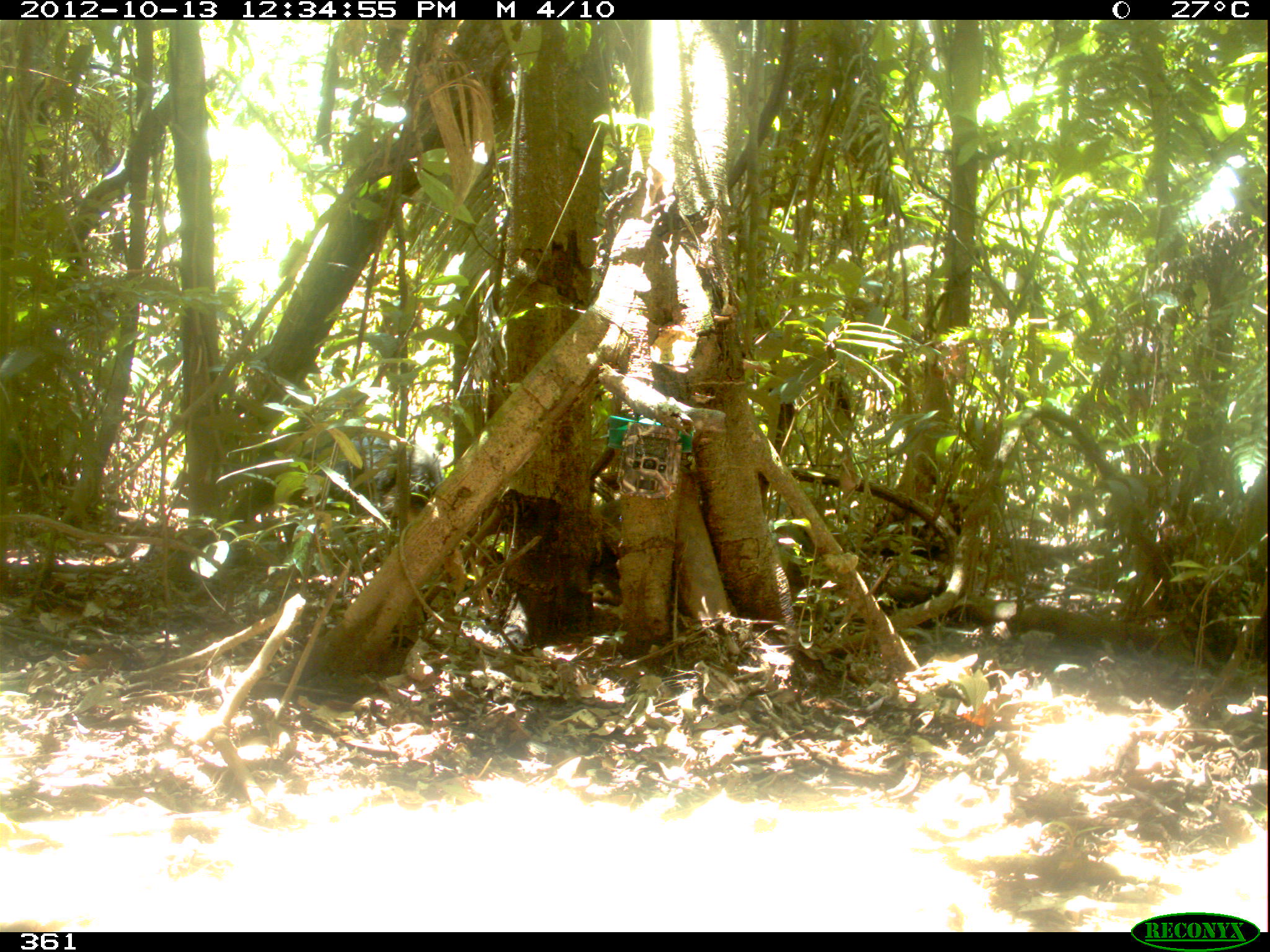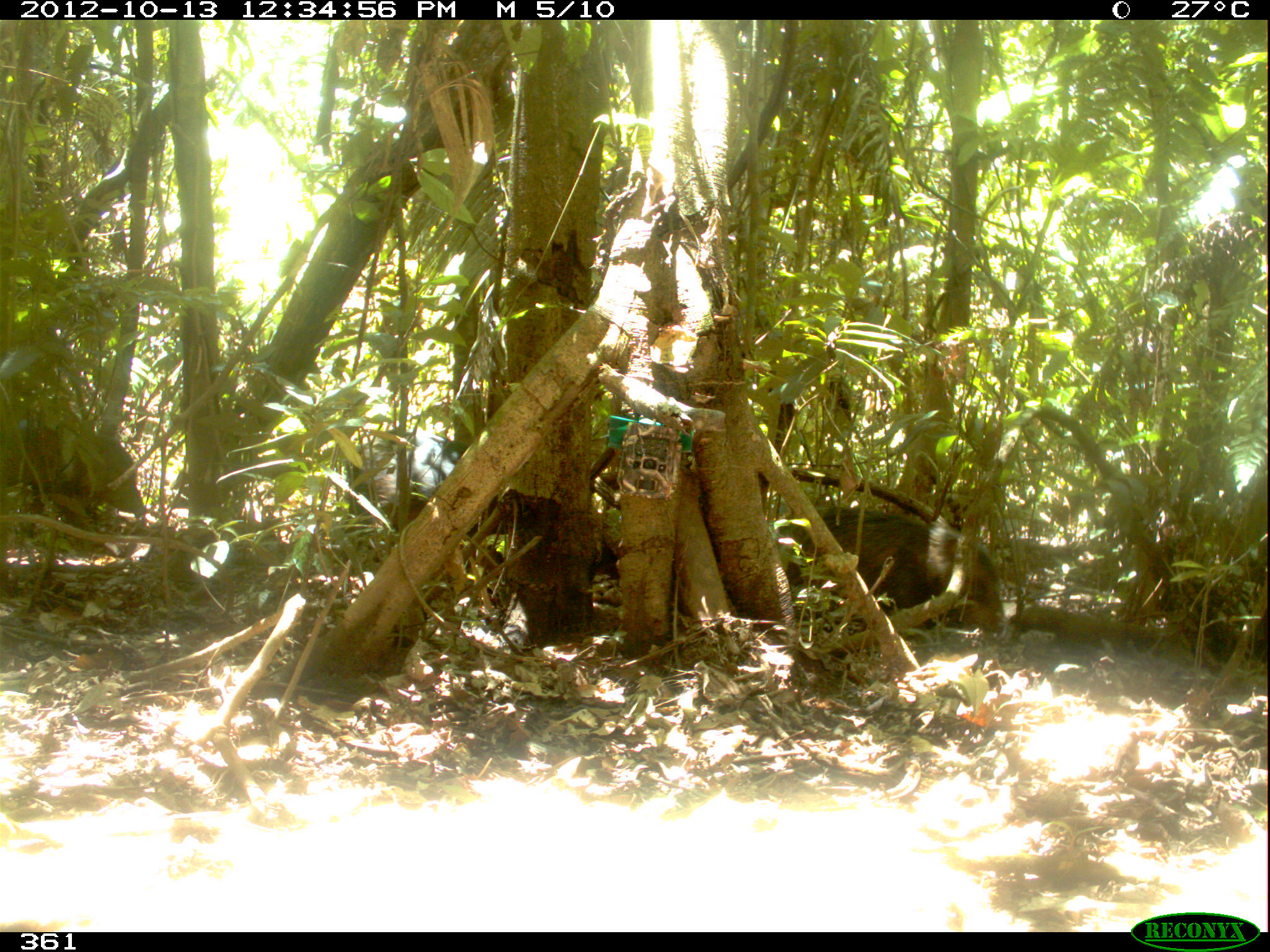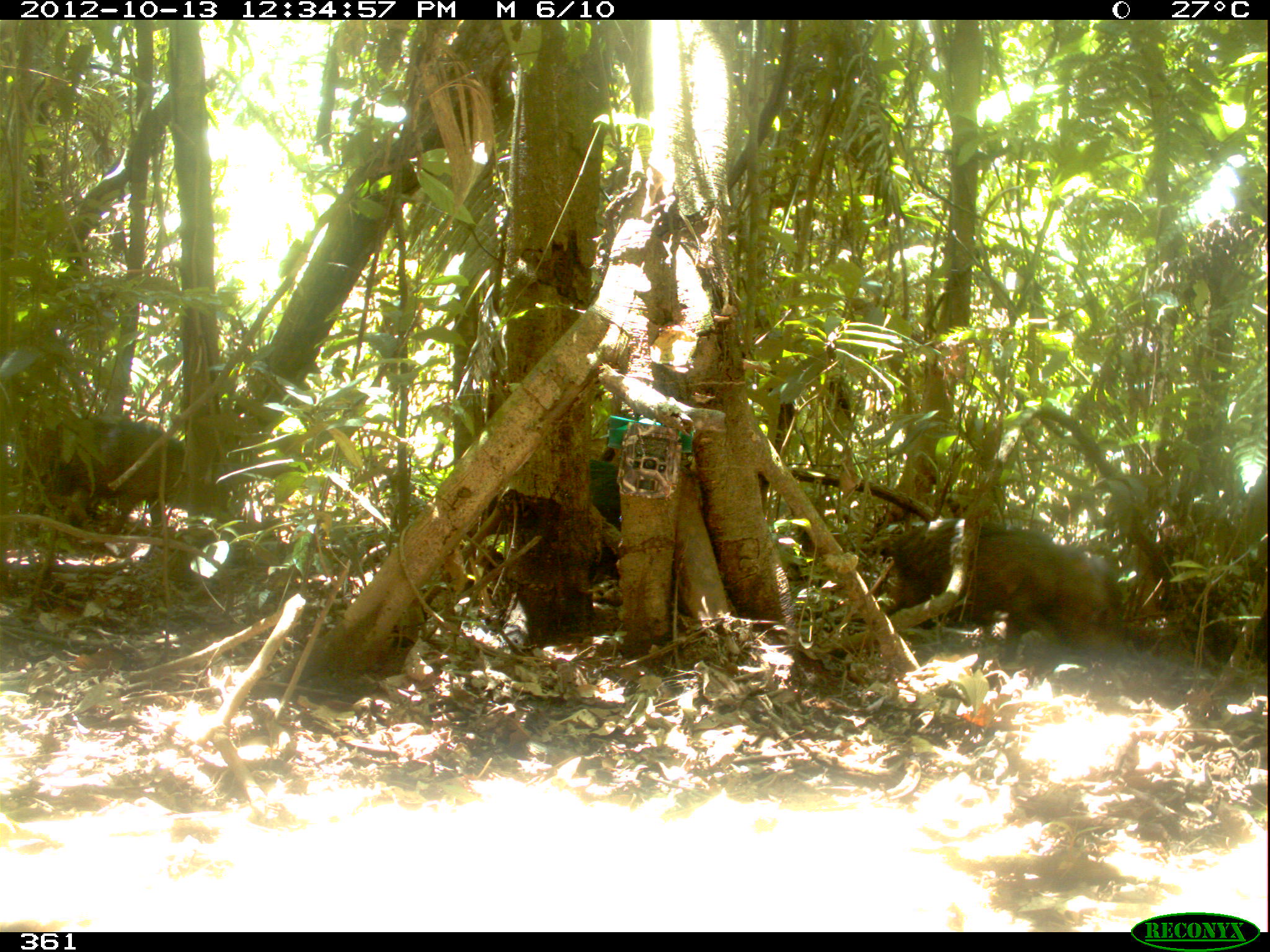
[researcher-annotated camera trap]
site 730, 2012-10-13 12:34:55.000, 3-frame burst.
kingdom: Animalia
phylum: Chordata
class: Mammalia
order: Artiodactyla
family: Tayassuidae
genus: Tayassu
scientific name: Tayassu pecari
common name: white-lipped peccary